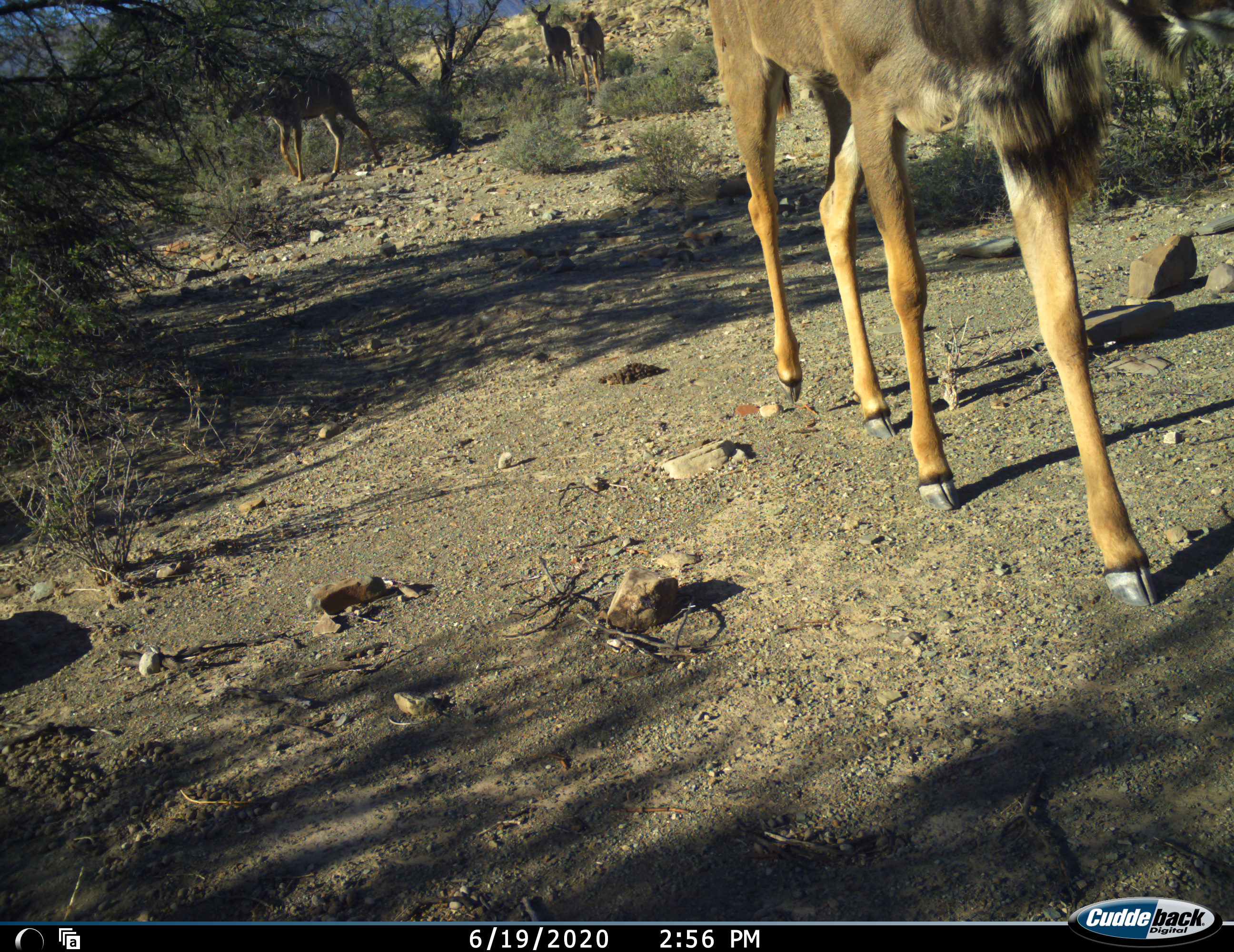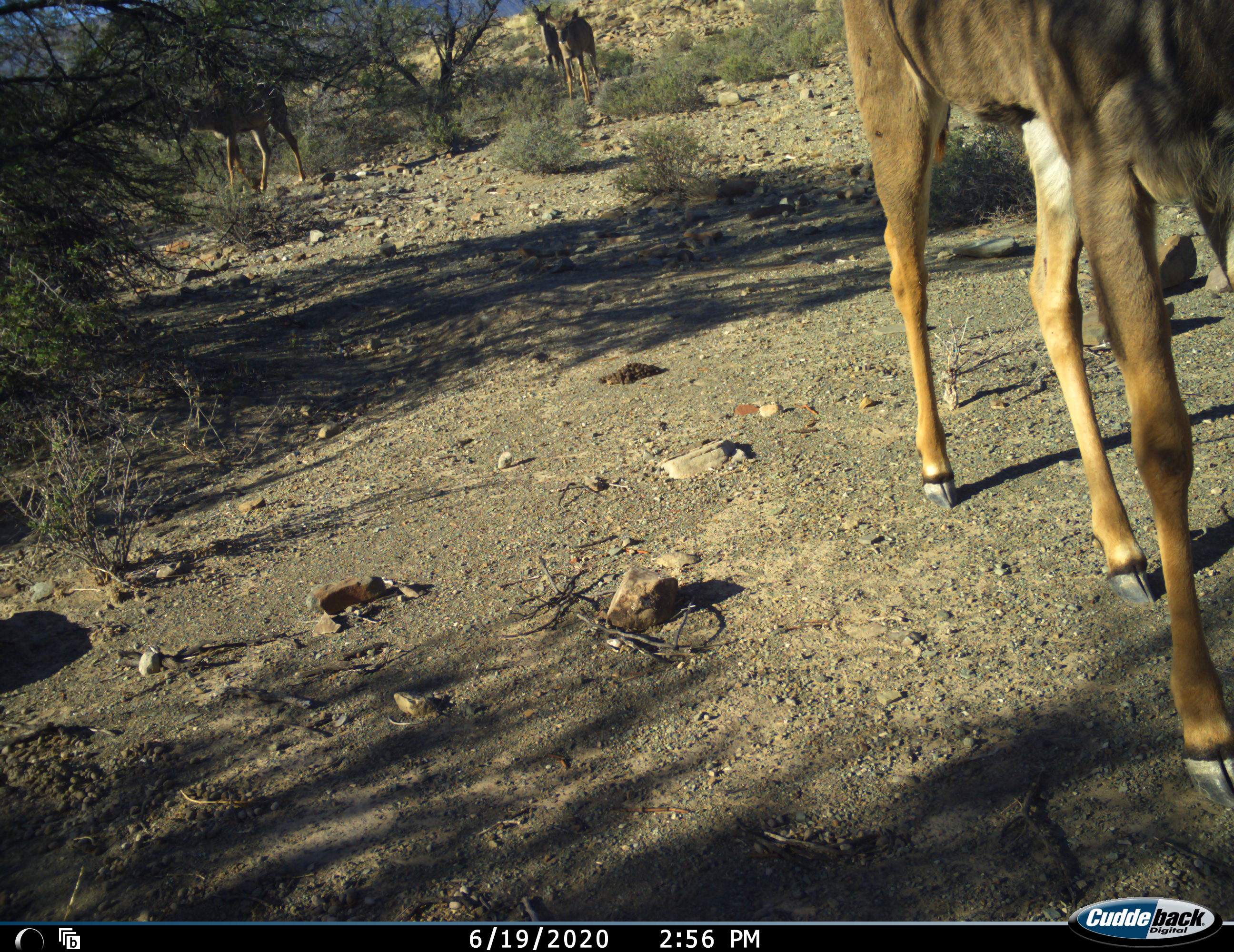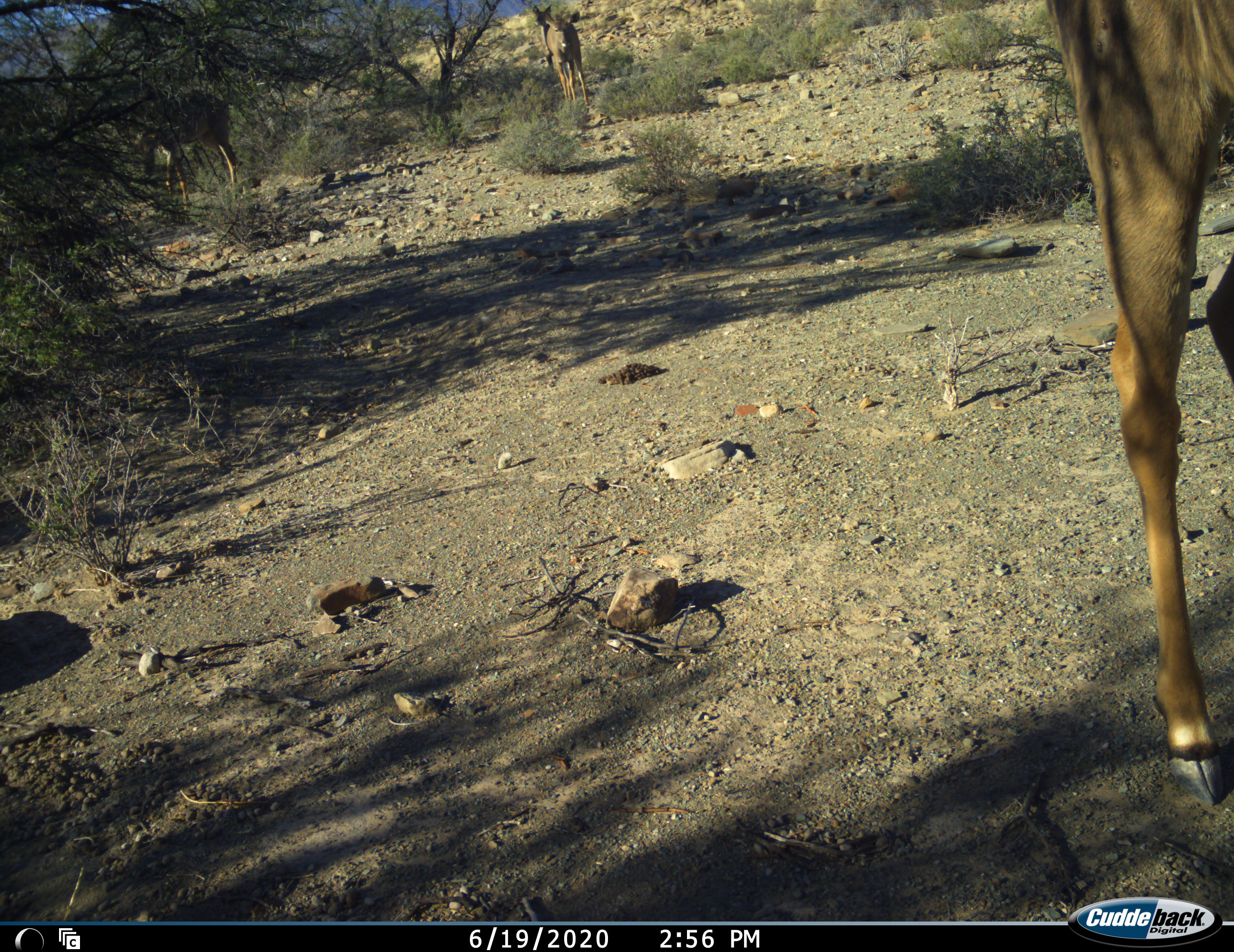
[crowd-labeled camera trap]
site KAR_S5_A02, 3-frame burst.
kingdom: Animalia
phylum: Chordata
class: Mammalia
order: Artiodactyla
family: Bovidae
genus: Tragelaphus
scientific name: Tragelaphus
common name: kudu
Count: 4.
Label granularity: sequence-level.